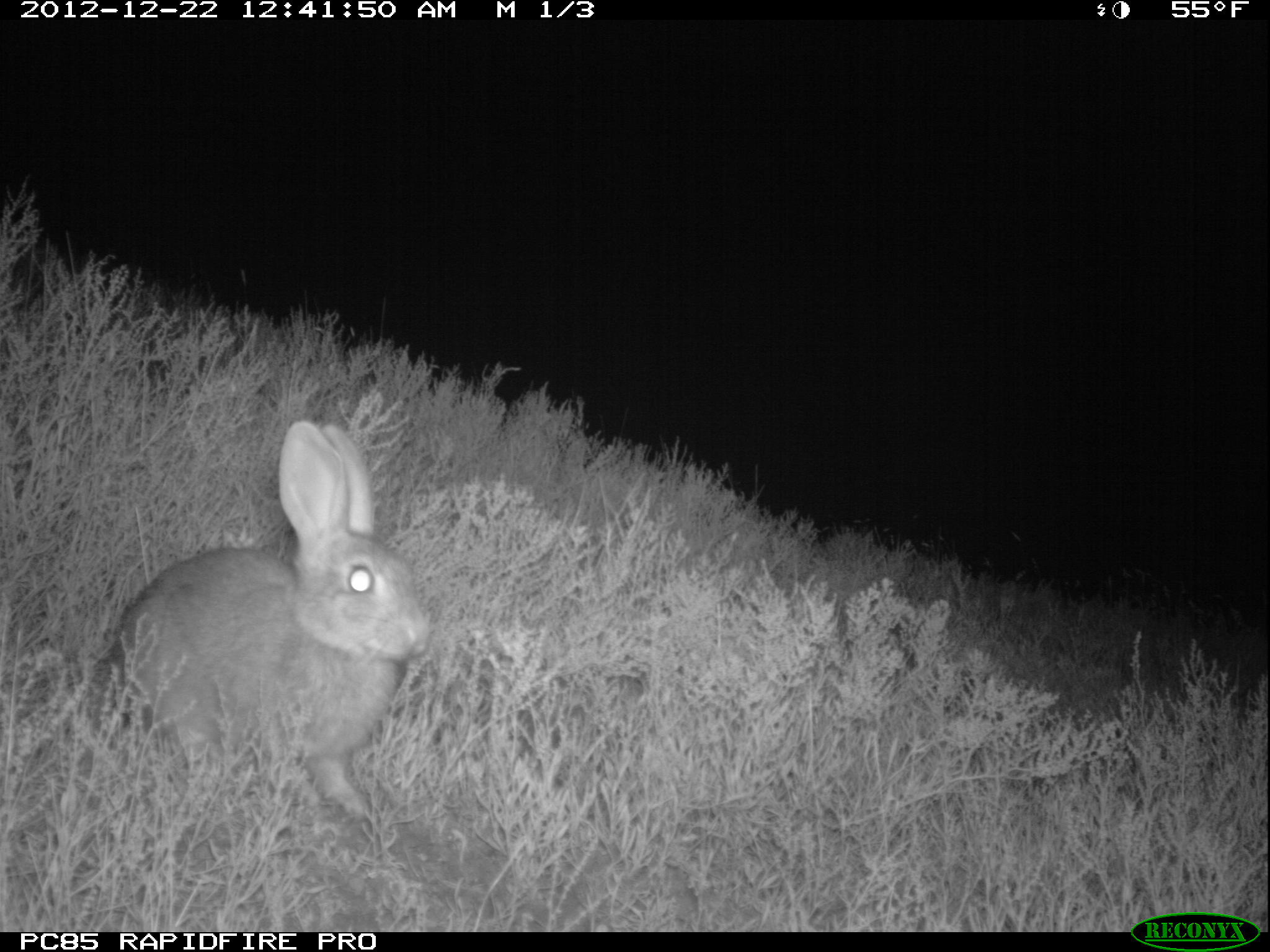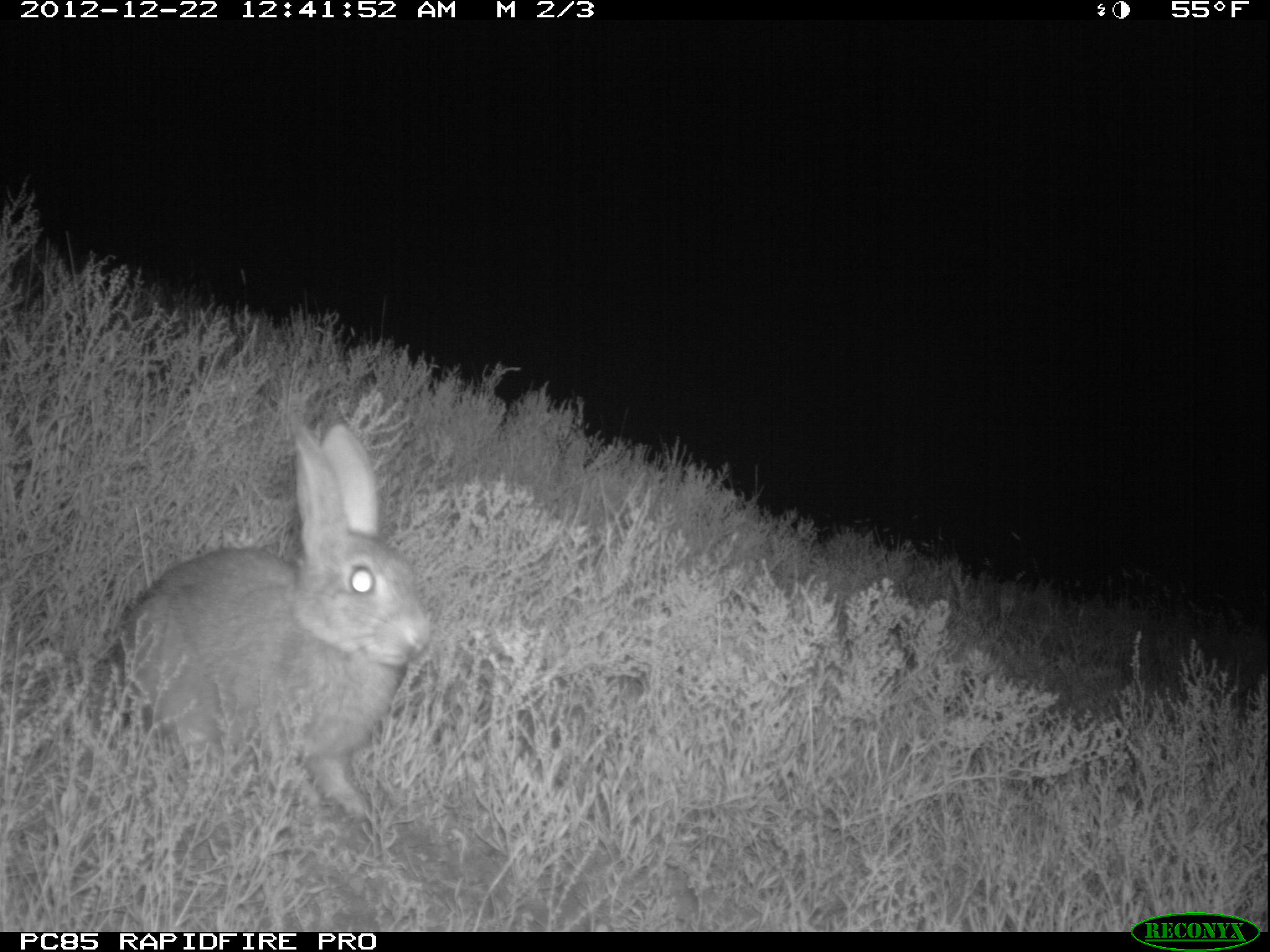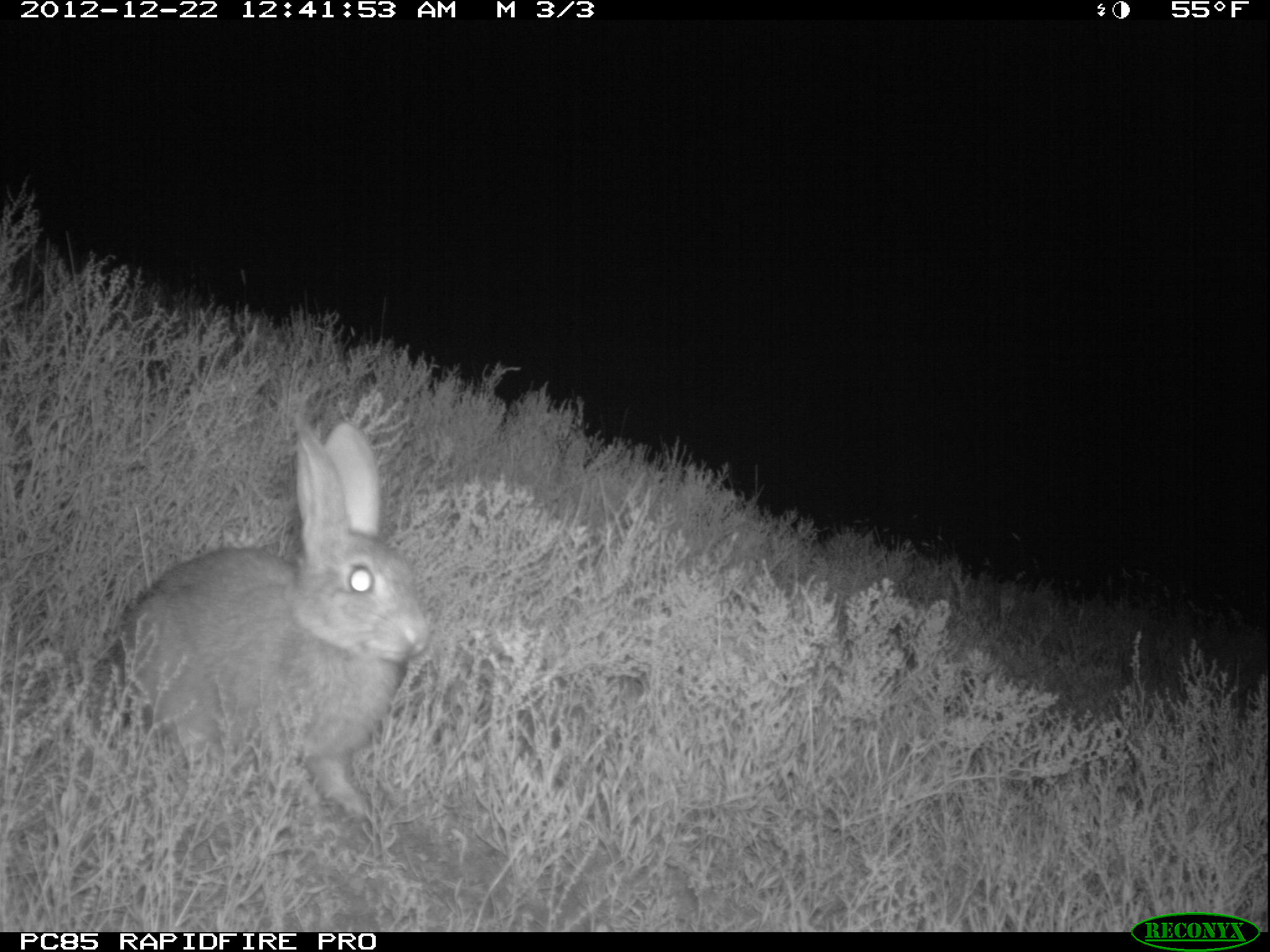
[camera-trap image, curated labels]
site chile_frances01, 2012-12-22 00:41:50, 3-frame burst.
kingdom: Animalia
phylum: Chordata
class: Mammalia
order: Lagomorpha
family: Leporidae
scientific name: Leporidae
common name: rabbits and hares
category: rabbit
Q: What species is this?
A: Rabbit (rabbits and hares) (Leporidae).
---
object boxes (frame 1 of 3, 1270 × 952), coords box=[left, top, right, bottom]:
rabbit: box=[100, 420, 426, 841]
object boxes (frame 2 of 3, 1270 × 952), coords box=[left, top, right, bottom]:
rabbit: box=[106, 423, 427, 840]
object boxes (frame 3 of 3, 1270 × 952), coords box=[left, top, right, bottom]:
rabbit: box=[99, 416, 426, 839]